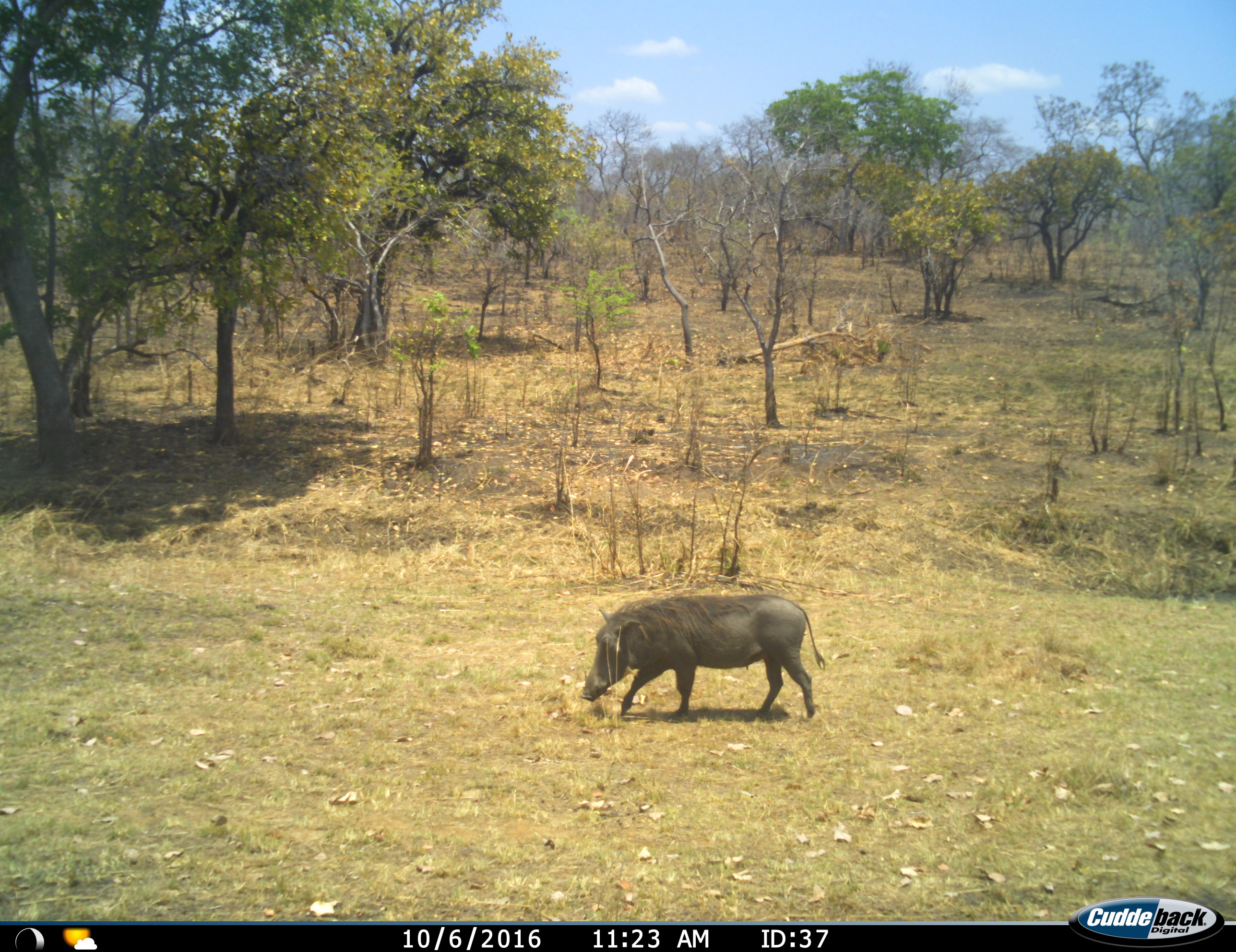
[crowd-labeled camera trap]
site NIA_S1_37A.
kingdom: Animalia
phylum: Chordata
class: Mammalia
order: Artiodactyla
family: Suidae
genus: Phacochoerus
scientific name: Phacochoerus africanus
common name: warthog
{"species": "warthog (Phacochoerus africanus)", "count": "1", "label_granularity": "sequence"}